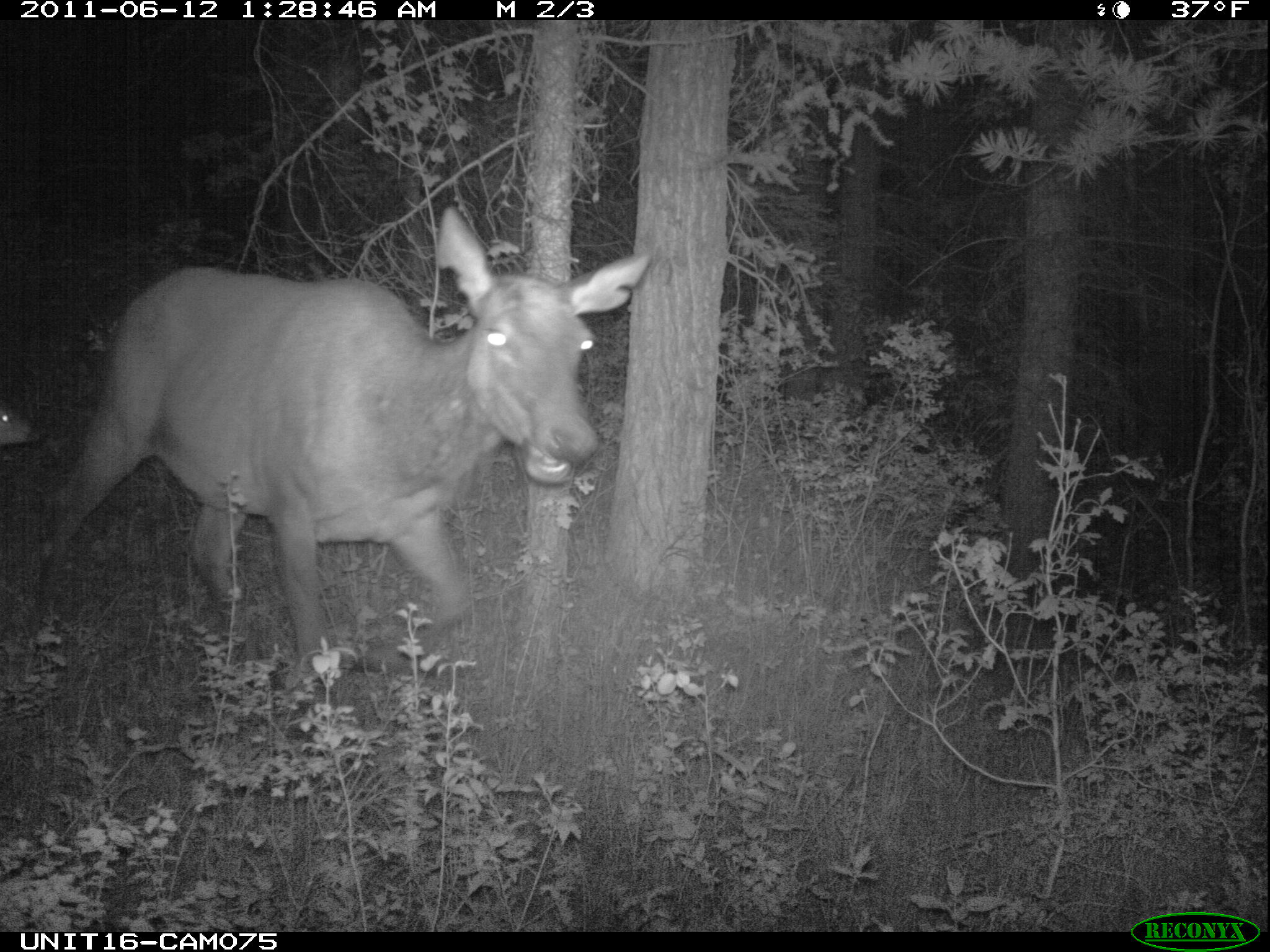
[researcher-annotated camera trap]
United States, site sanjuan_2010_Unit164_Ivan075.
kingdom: Animalia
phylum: Chordata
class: Mammalia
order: Artiodactyla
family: Cervidae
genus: Cervus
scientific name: Cervus elaphus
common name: red deer